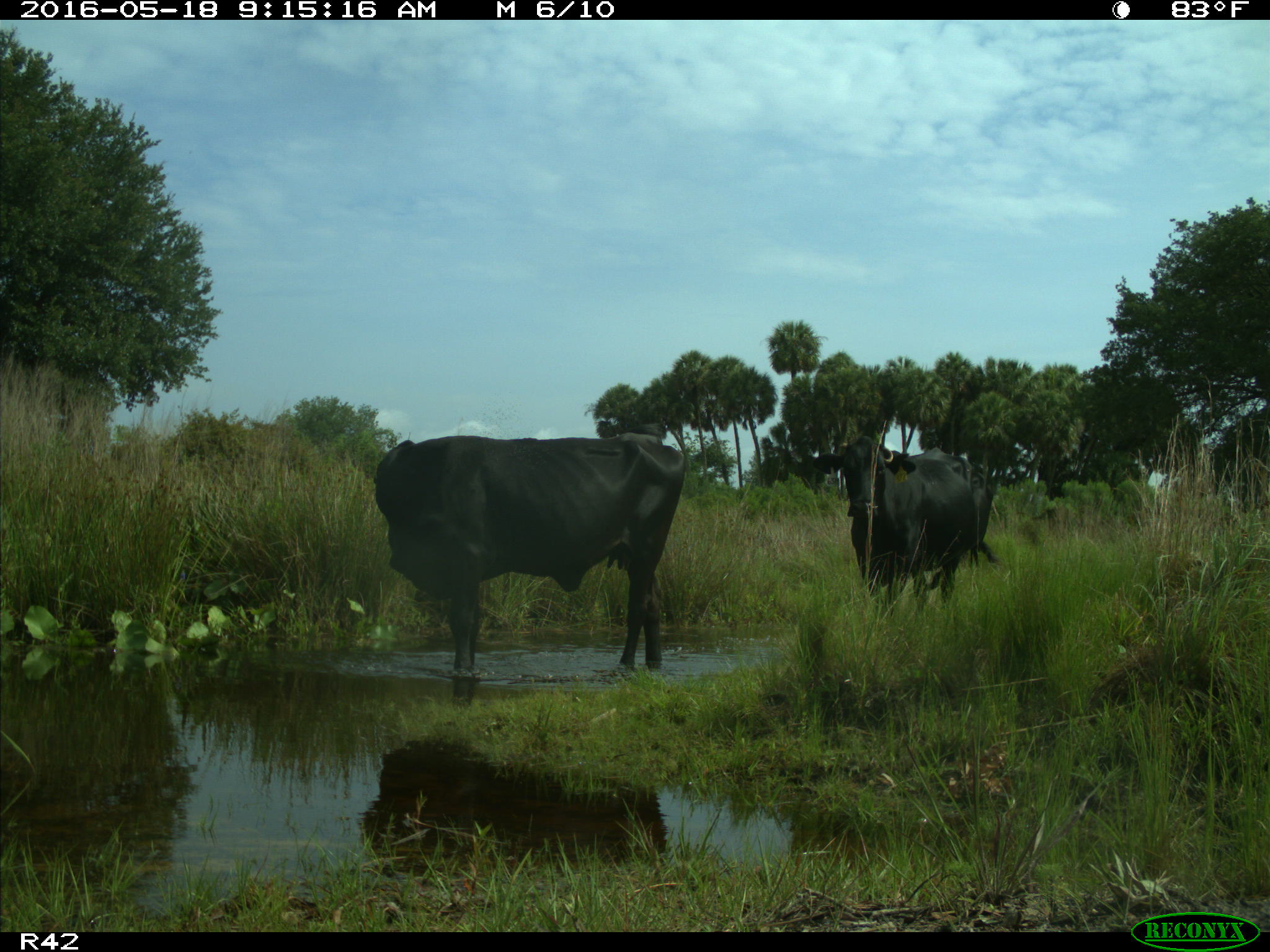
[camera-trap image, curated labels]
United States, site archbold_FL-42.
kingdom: Animalia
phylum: Chordata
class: Mammalia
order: Artiodactyla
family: Bovidae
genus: Bos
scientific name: Bos taurus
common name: domestic cow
Bos taurus (domestic cow).